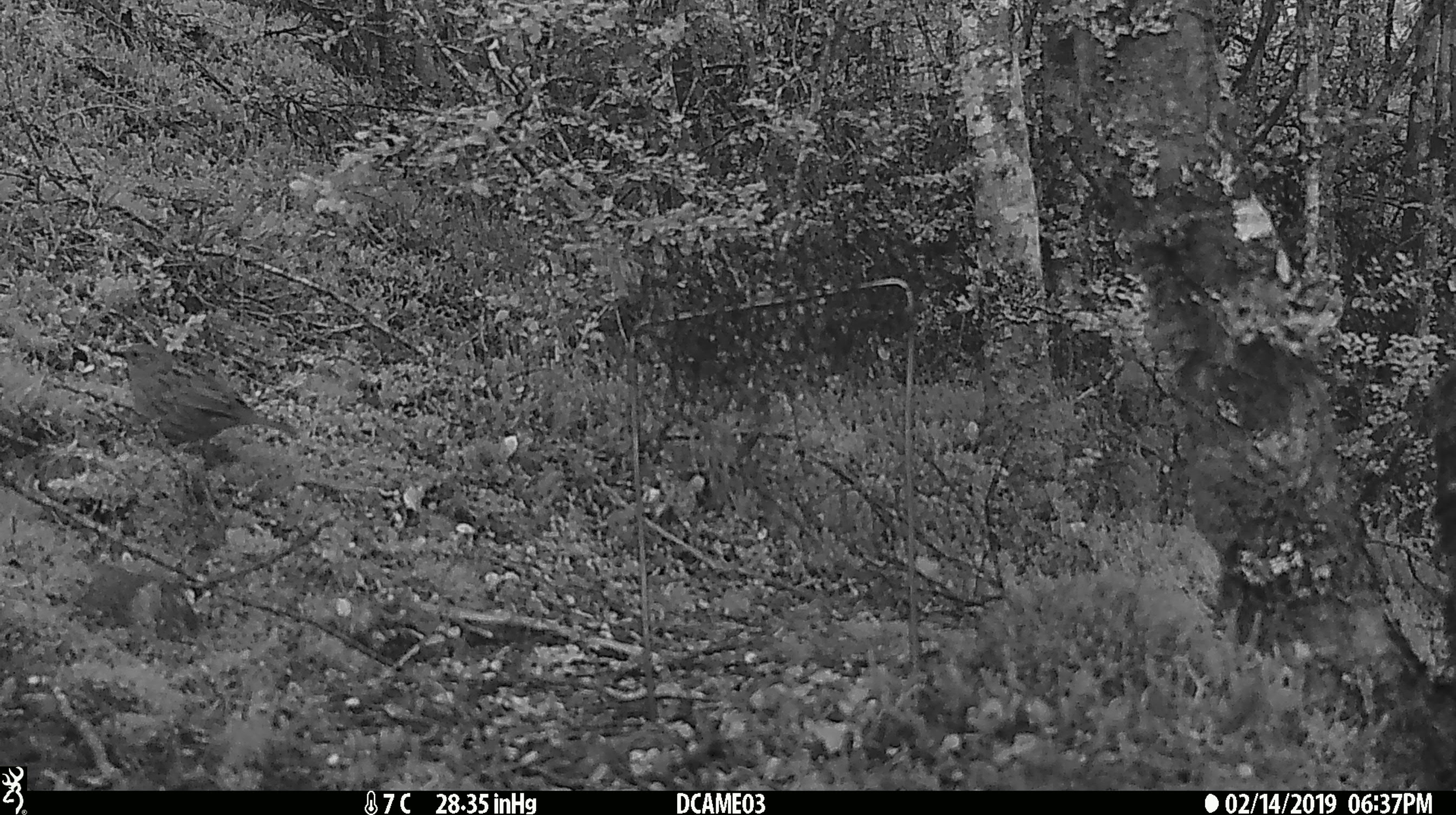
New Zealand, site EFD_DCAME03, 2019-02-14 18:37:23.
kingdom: Animalia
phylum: Chordata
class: Aves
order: Passeriformes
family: Prunellidae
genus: Prunella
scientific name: Prunella modularis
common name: dunnock